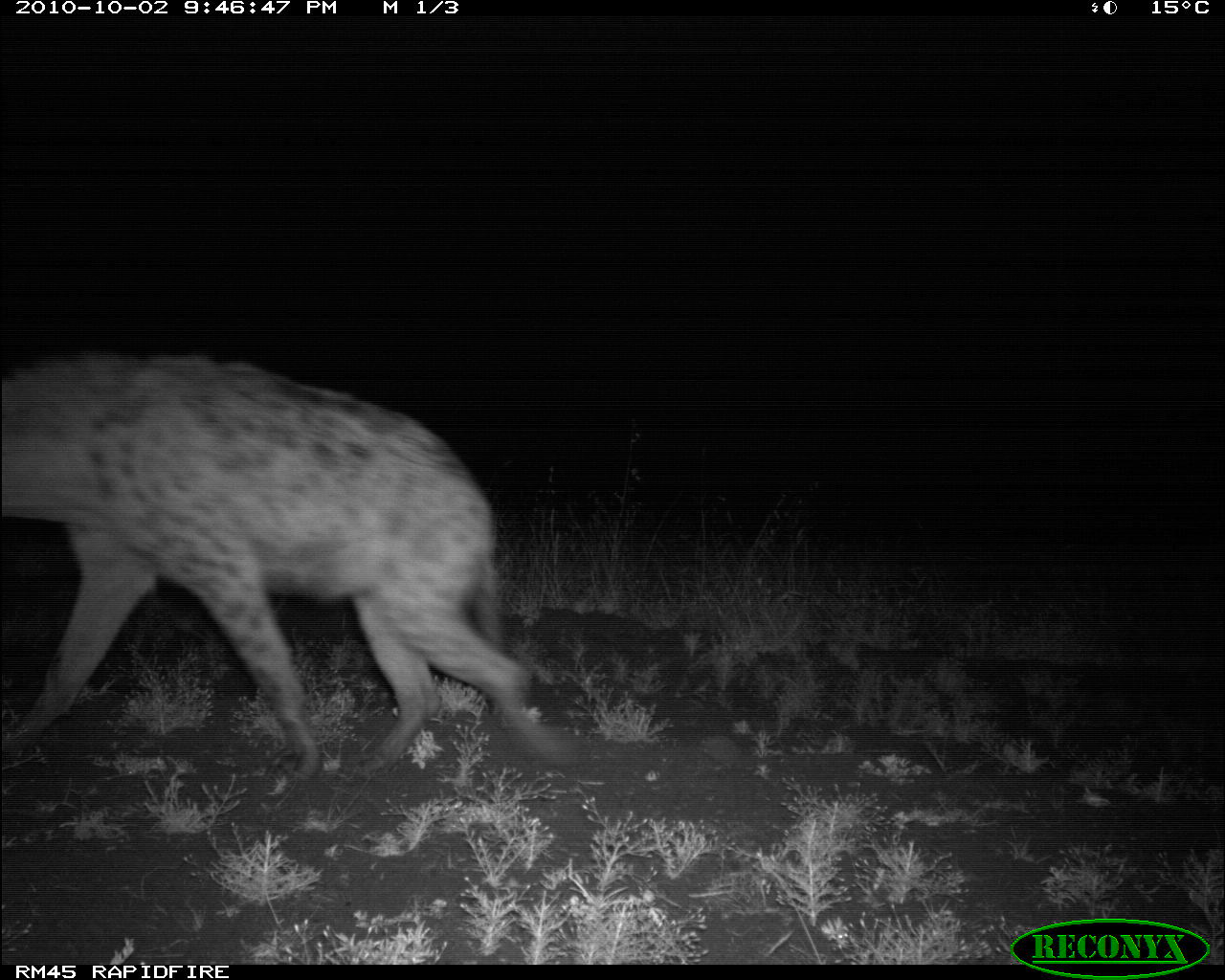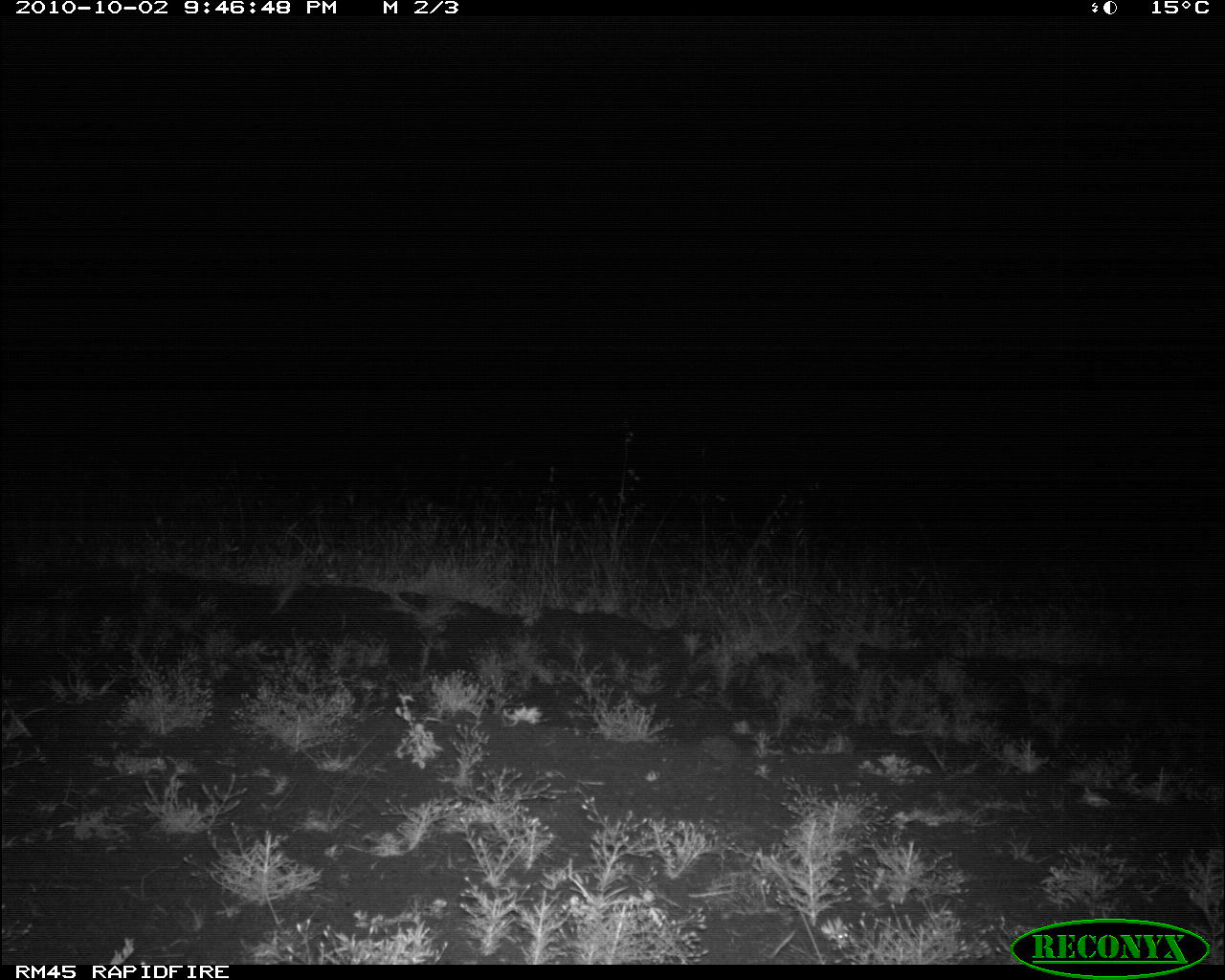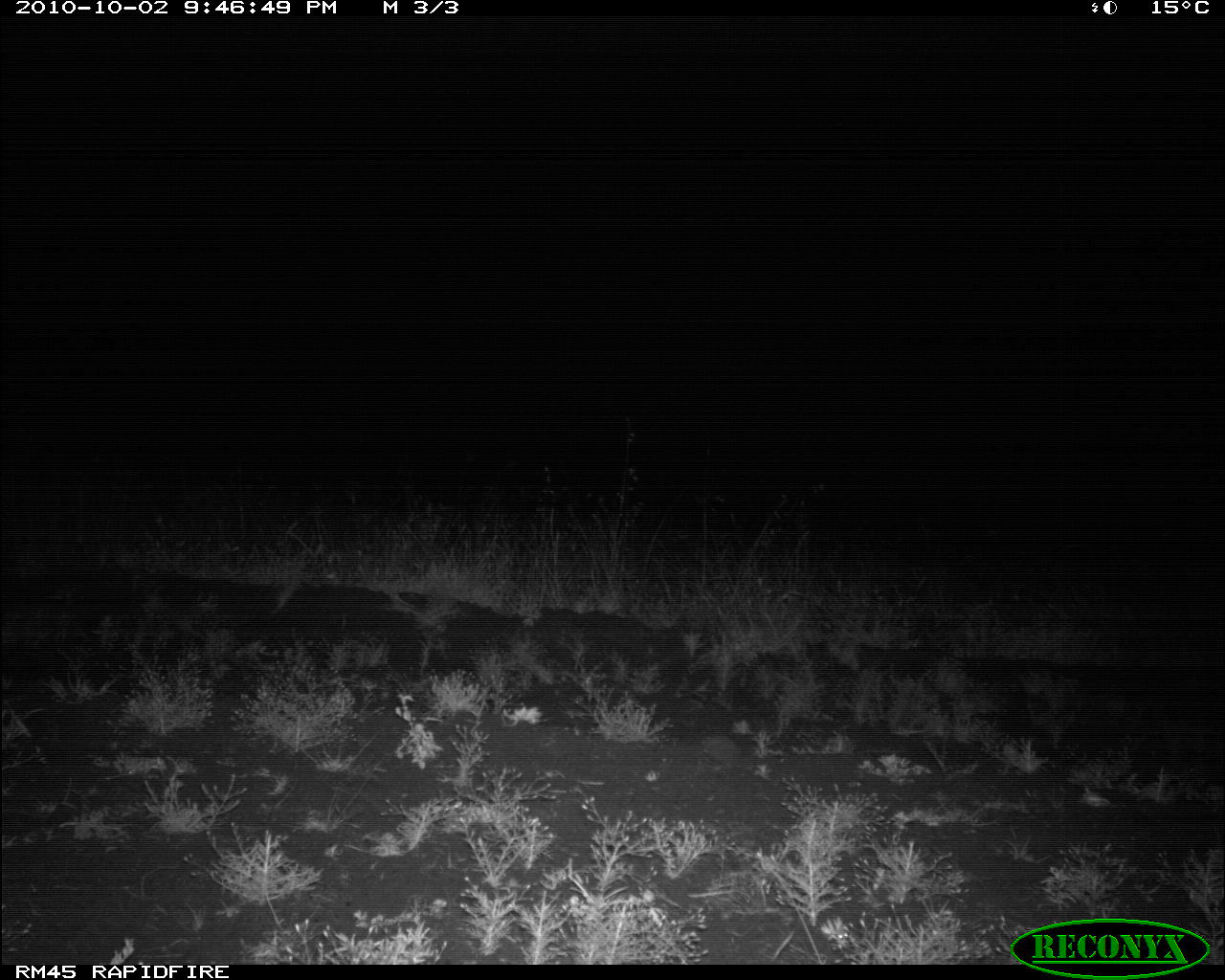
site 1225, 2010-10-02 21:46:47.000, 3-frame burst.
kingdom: Animalia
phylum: Chordata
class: Mammalia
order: Carnivora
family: Hyaenidae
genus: Crocuta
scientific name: Crocuta crocuta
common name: spotted hyena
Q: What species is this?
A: Crocuta crocuta (spotted hyena).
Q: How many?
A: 1.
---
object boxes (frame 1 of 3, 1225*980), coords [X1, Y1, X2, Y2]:
crocuta crocuta: [3, 346, 573, 771]